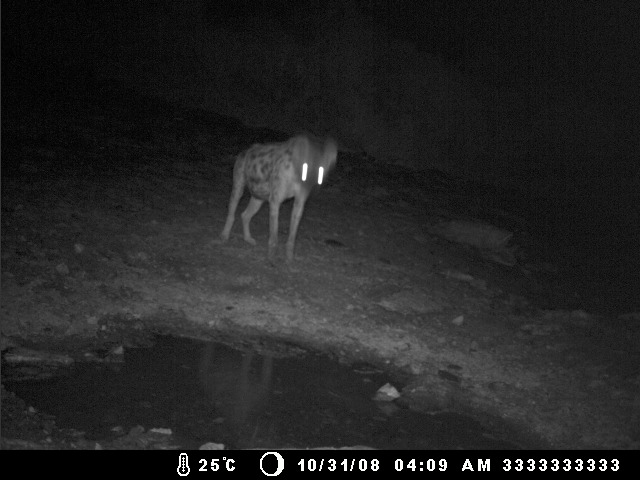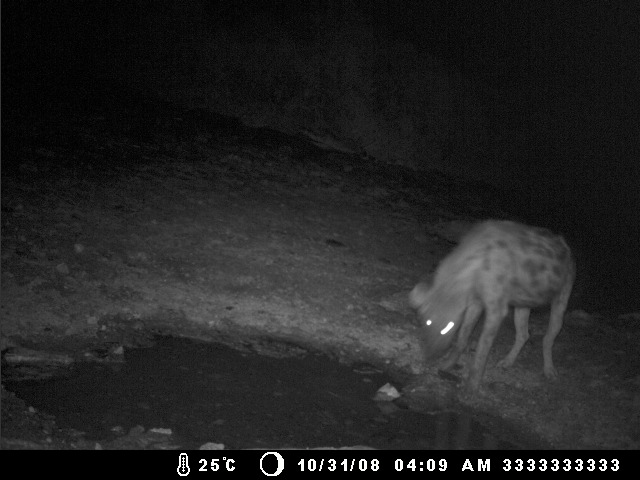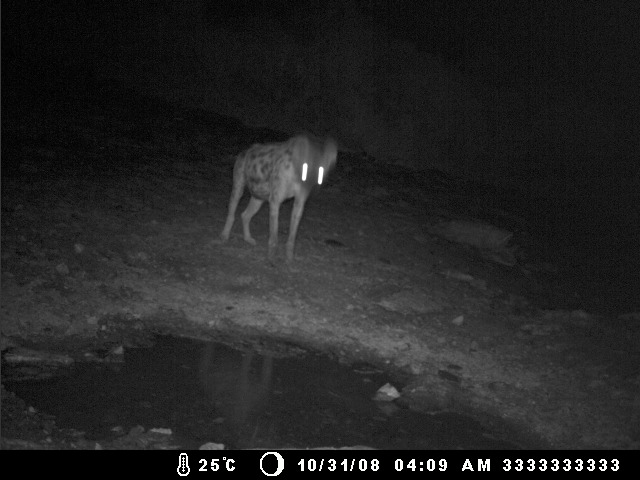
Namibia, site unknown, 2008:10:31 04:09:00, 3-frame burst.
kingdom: Animalia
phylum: Chordata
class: Mammalia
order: Carnivora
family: Hyaenidae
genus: Crocuta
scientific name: Crocuta crocuta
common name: spotted hyena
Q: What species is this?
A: Crocuta crocuta (spotted hyena).